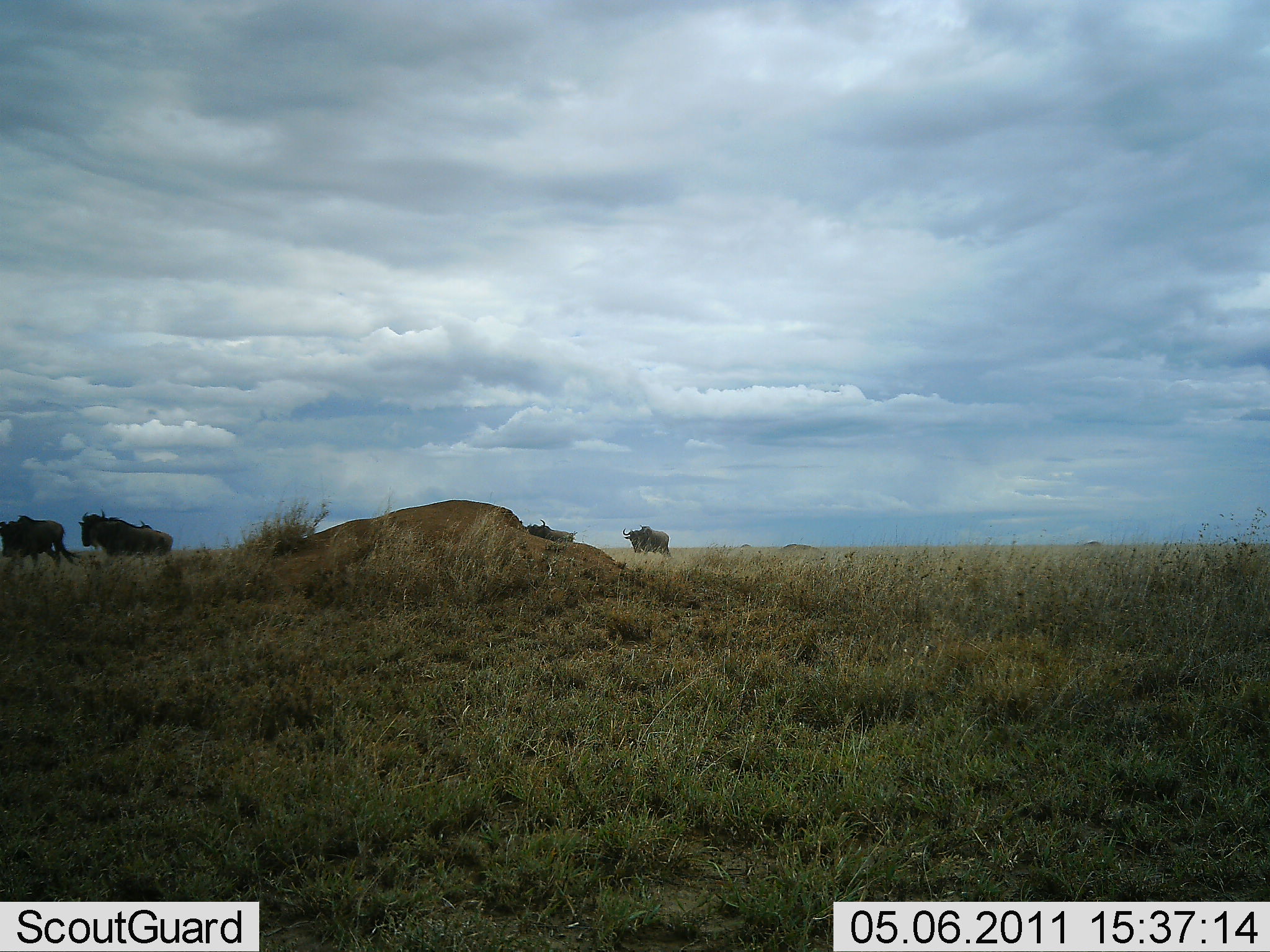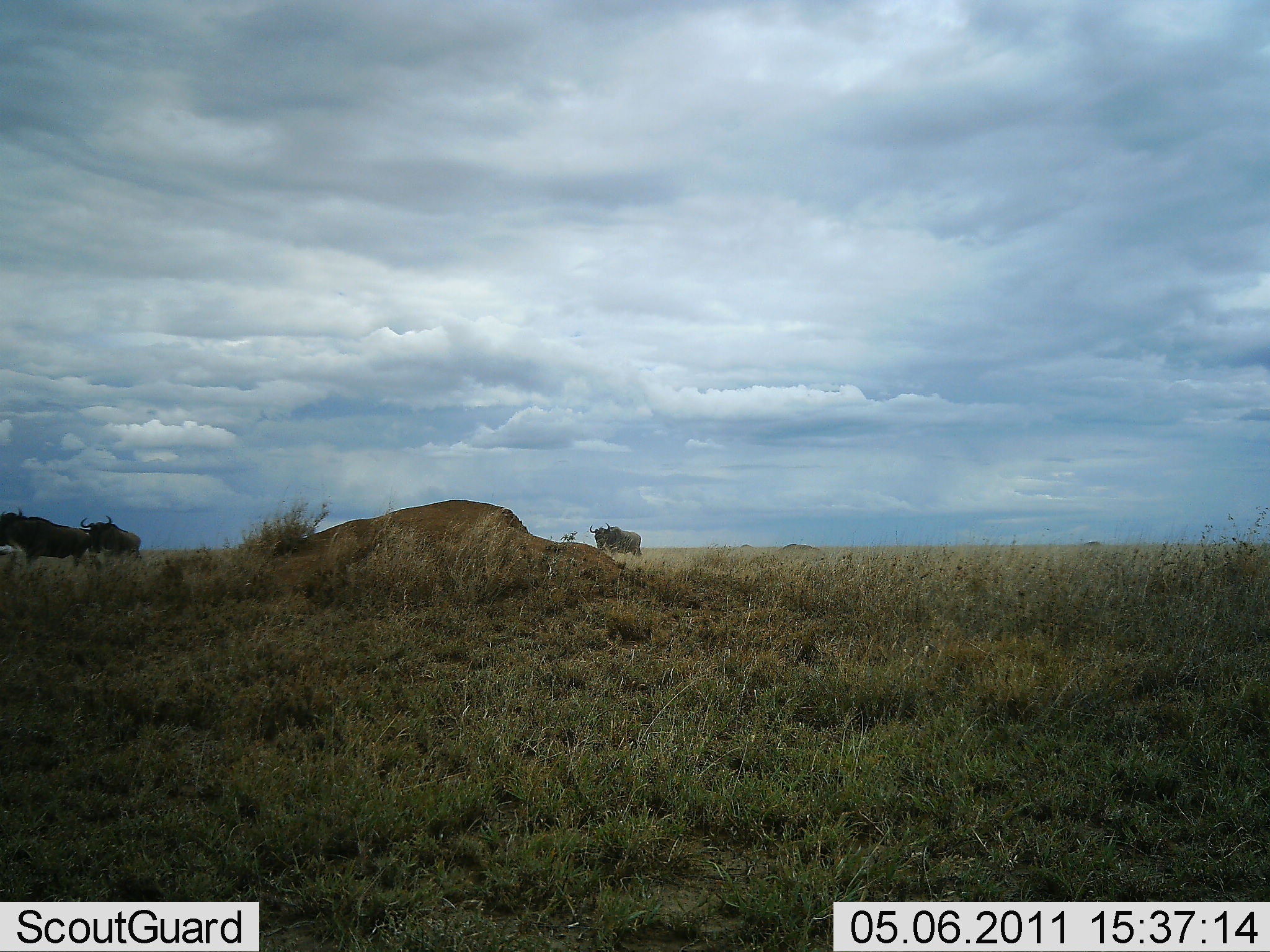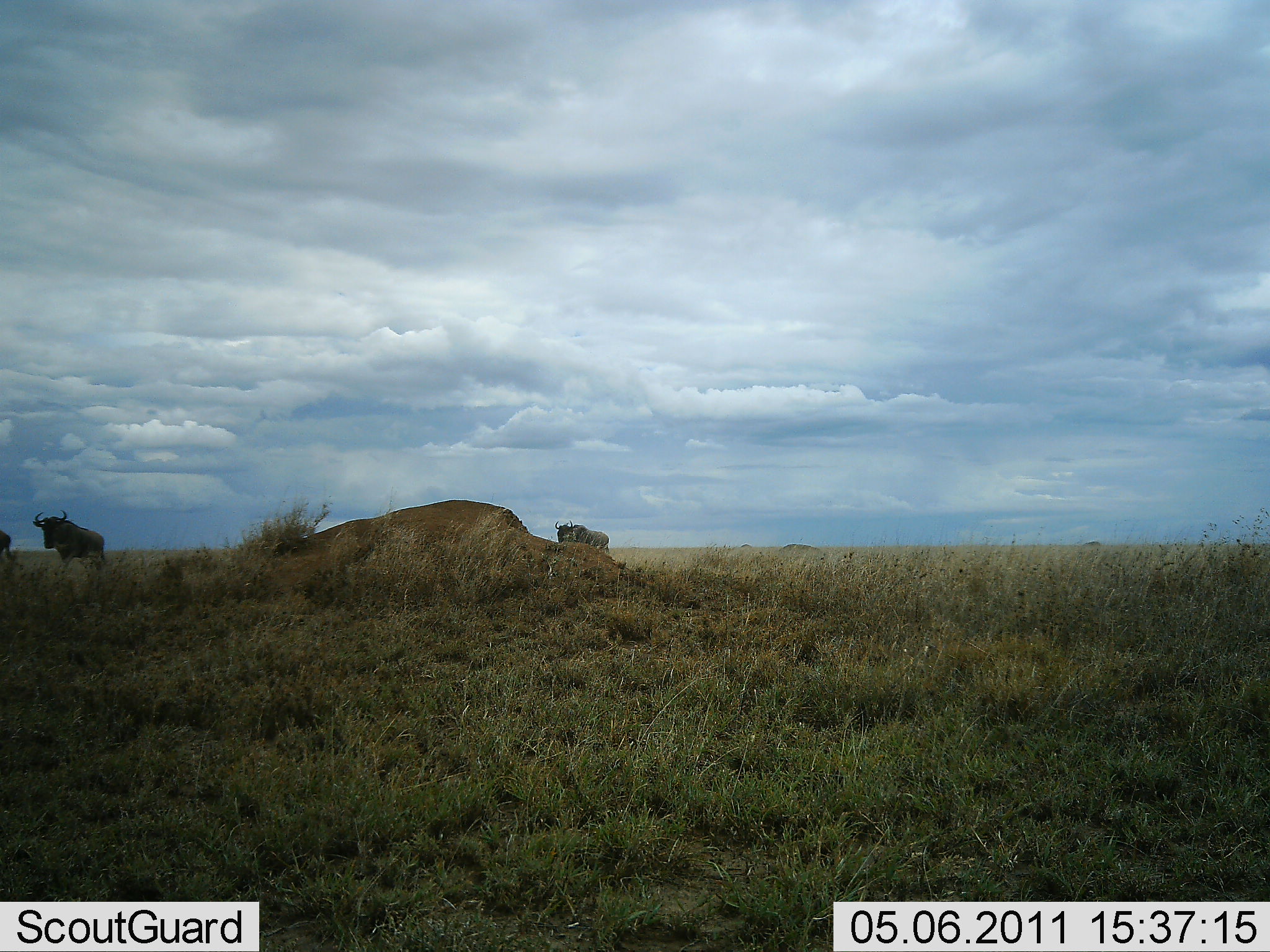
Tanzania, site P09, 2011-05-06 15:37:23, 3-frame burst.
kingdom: Animalia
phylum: Chordata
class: Mammalia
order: Artiodactyla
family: Bovidae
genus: Connochaetes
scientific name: Connochaetes taurinus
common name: blue wildebeest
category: wildebeest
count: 4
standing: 0%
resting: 0%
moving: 100%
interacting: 0%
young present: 0%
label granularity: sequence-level